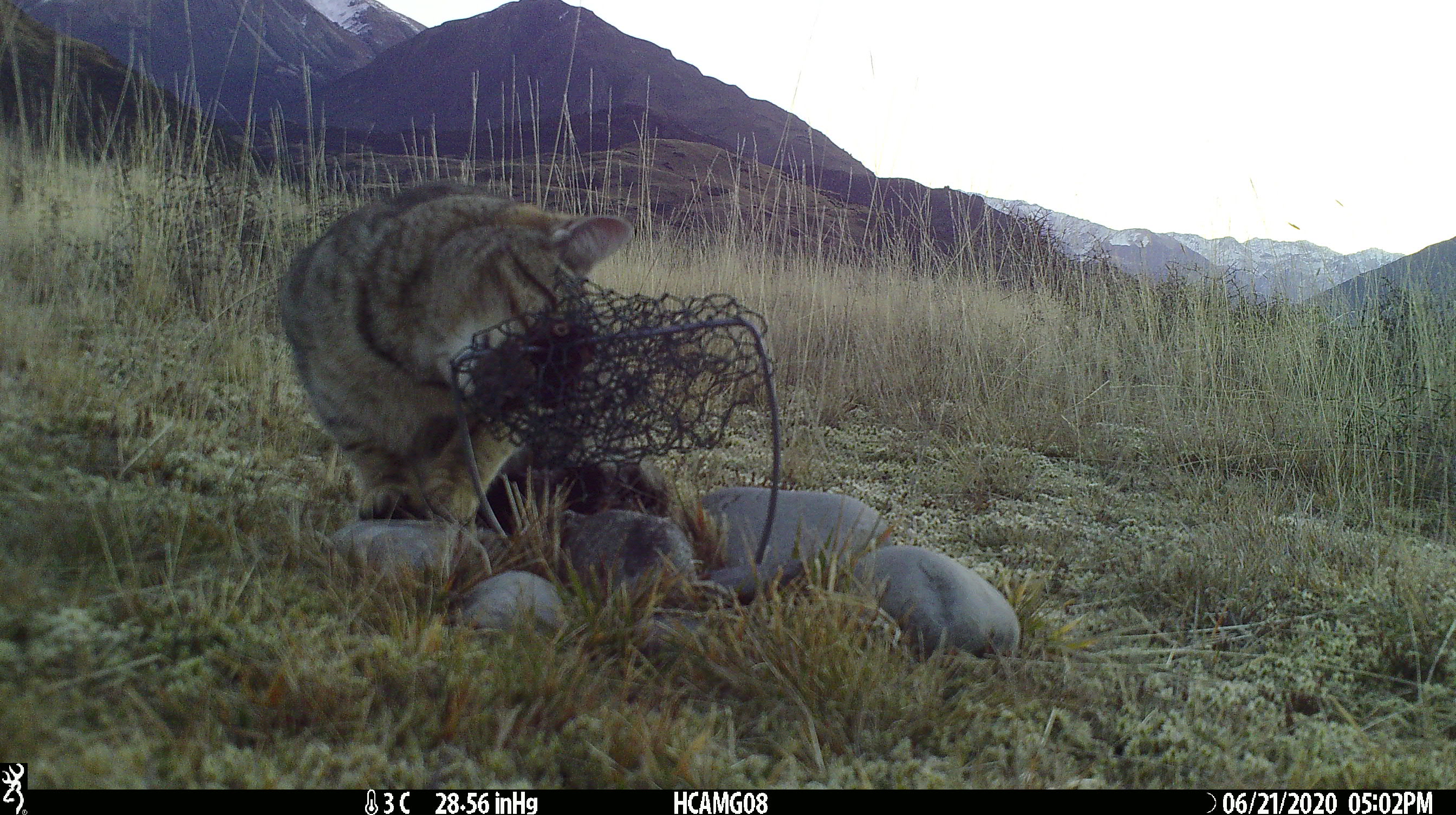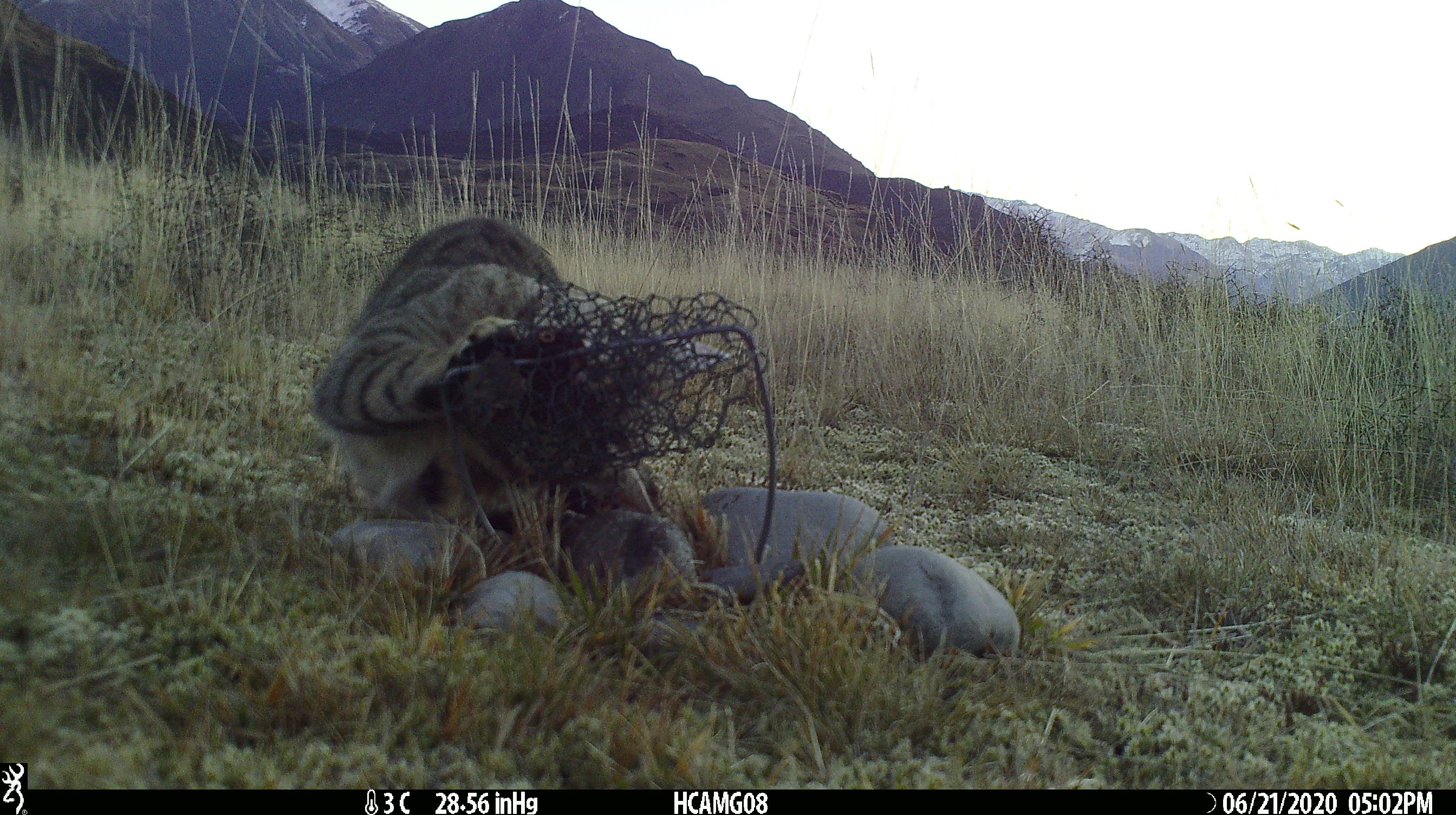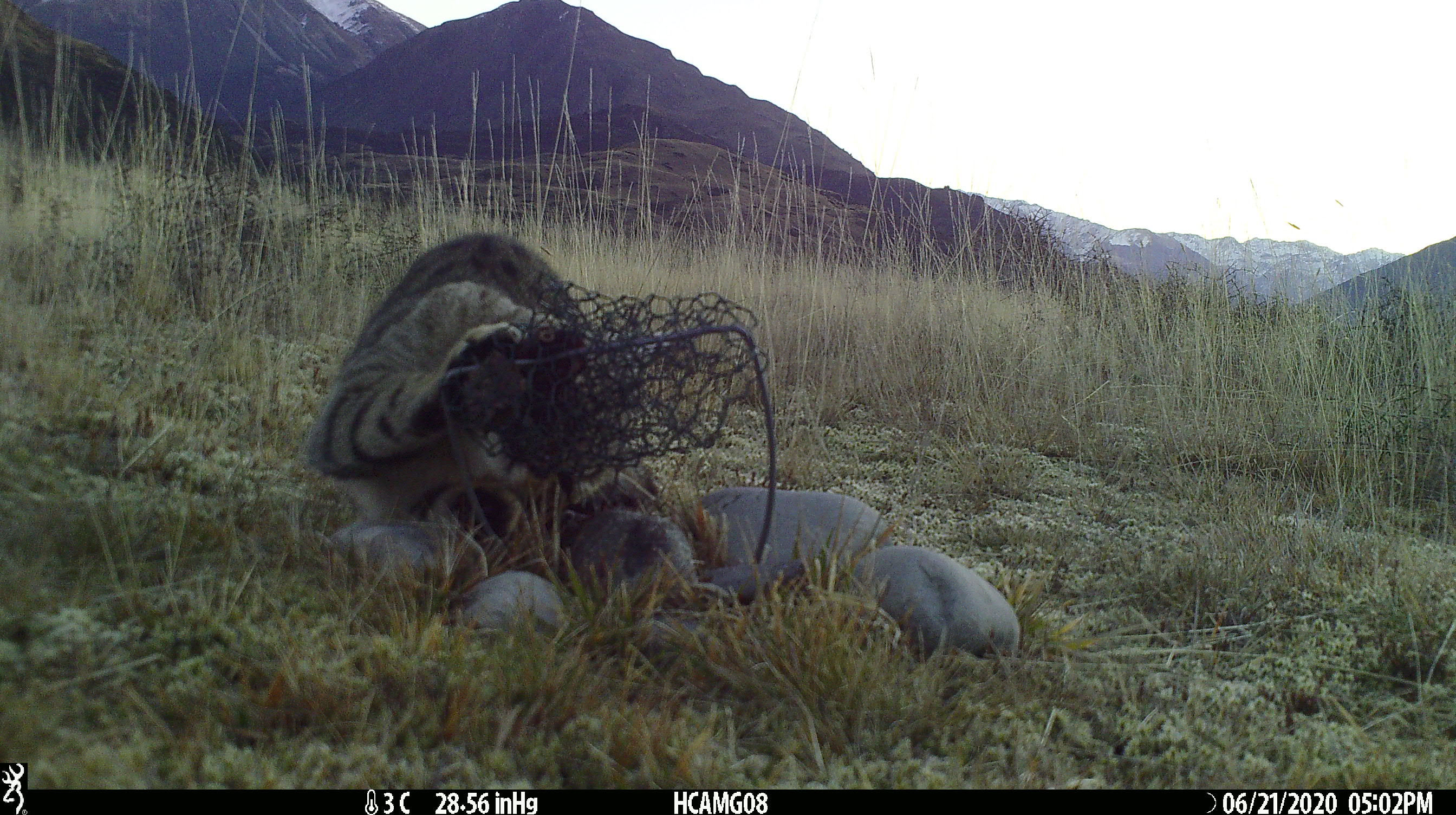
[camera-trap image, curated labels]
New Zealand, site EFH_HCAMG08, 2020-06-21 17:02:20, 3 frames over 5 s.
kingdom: Animalia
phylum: Chordata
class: Mammalia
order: Carnivora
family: Felidae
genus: Felis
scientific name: Felis catus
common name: domestic cat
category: cat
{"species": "cat (domestic cat) (Felis catus)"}